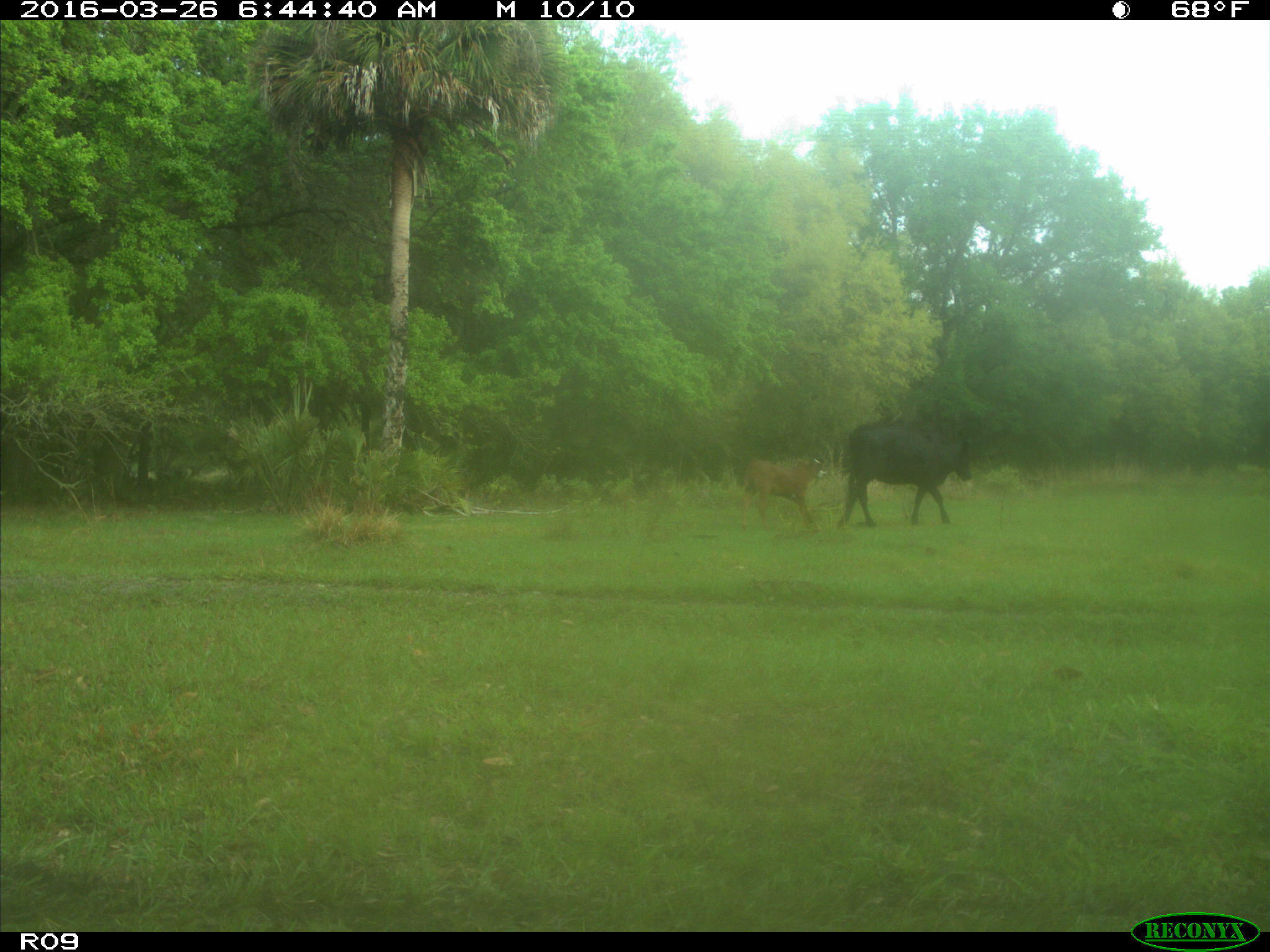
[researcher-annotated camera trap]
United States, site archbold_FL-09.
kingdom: Animalia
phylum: Chordata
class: Mammalia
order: Artiodactyla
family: Bovidae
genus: Bos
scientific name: Bos taurus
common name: domestic cow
Bos taurus (domestic cow).